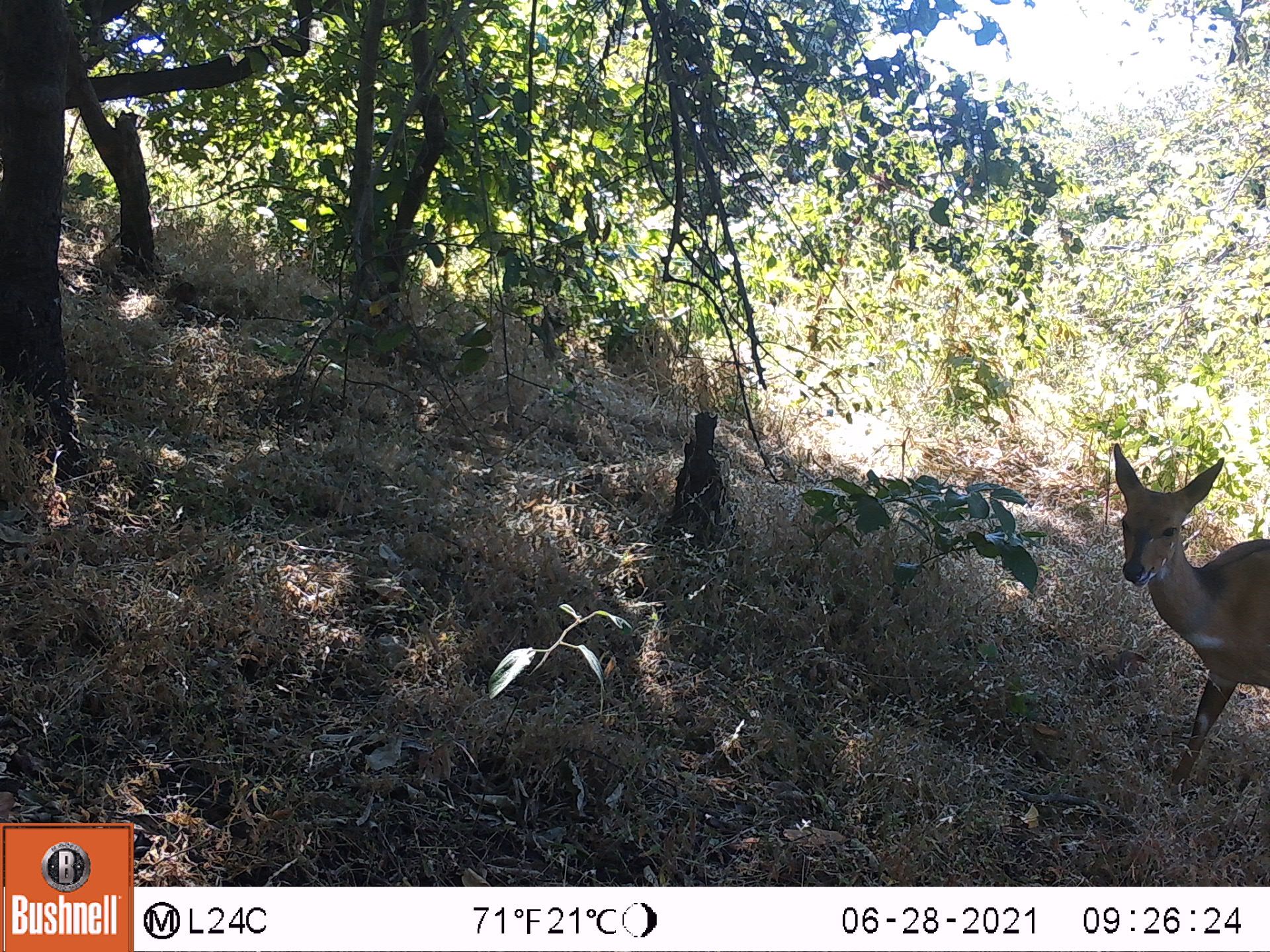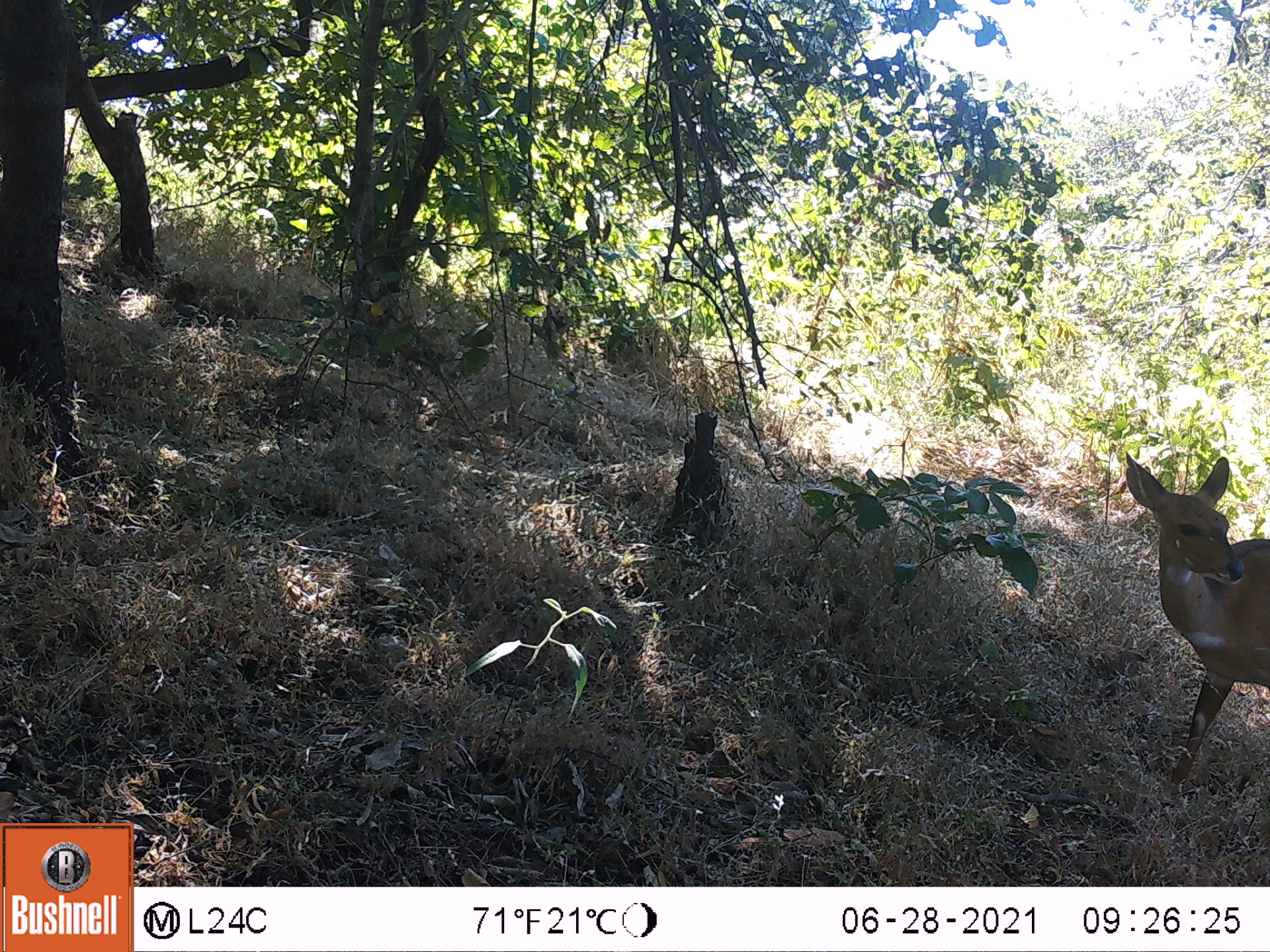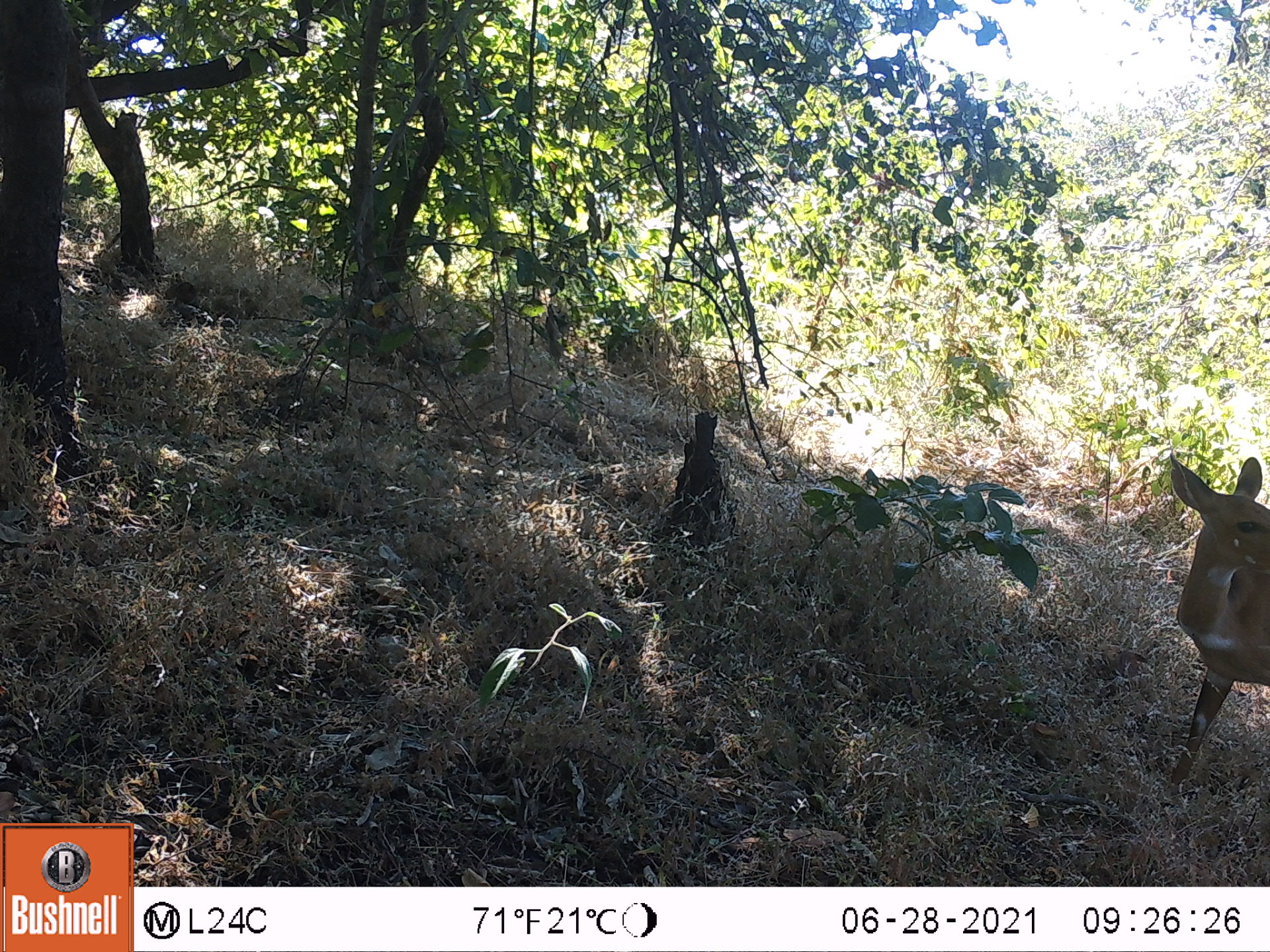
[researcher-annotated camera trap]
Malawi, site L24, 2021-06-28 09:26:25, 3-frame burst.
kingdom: Animalia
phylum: Chordata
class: Mammalia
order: Artiodactyla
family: Bovidae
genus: Tragelaphus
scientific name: Tragelaphus sylvaticus sylvaticus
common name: cape bushbuck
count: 1